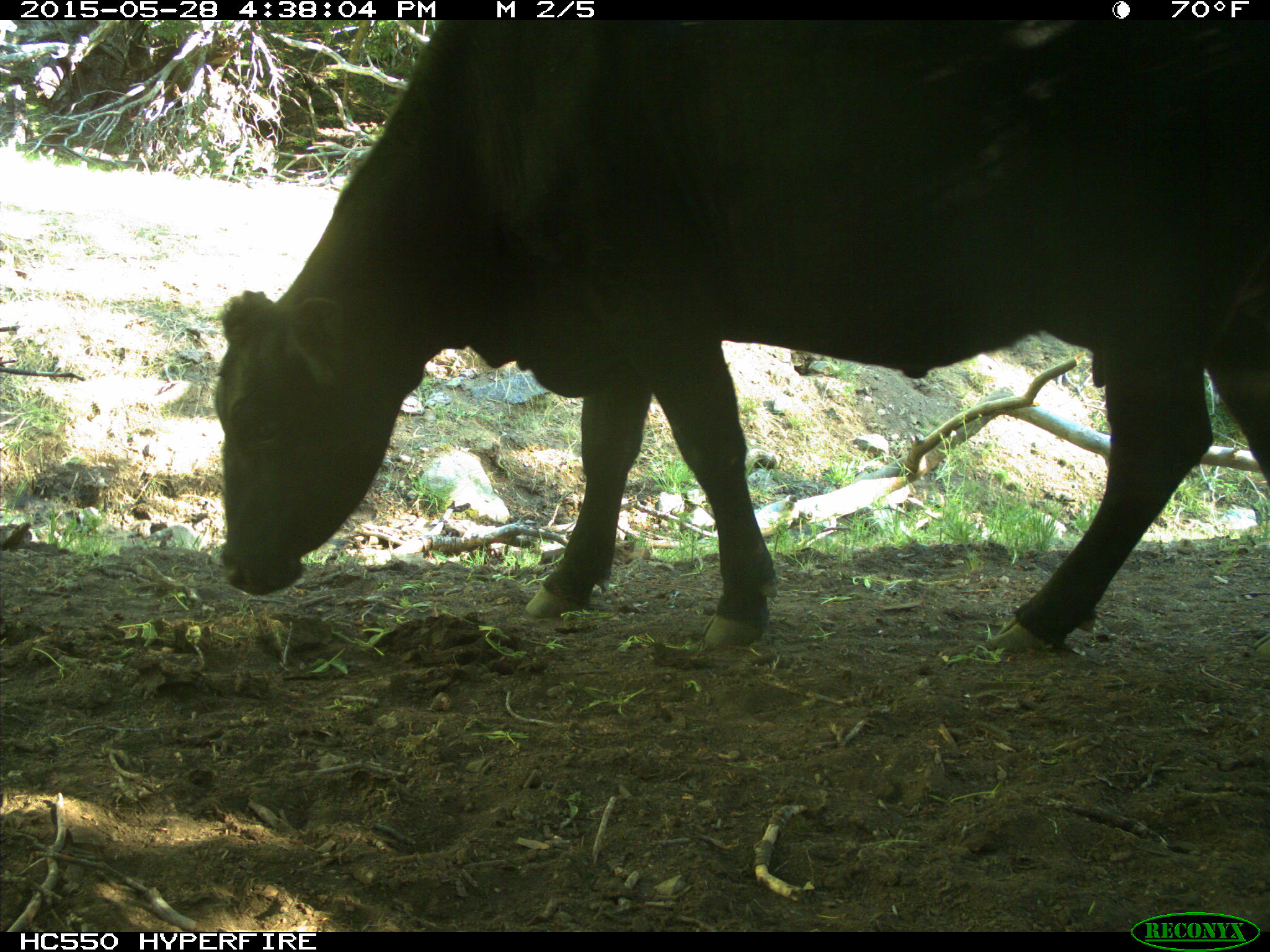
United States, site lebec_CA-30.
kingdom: Animalia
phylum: Chordata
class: Mammalia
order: Artiodactyla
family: Bovidae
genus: Bos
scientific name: Bos taurus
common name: domestic cow